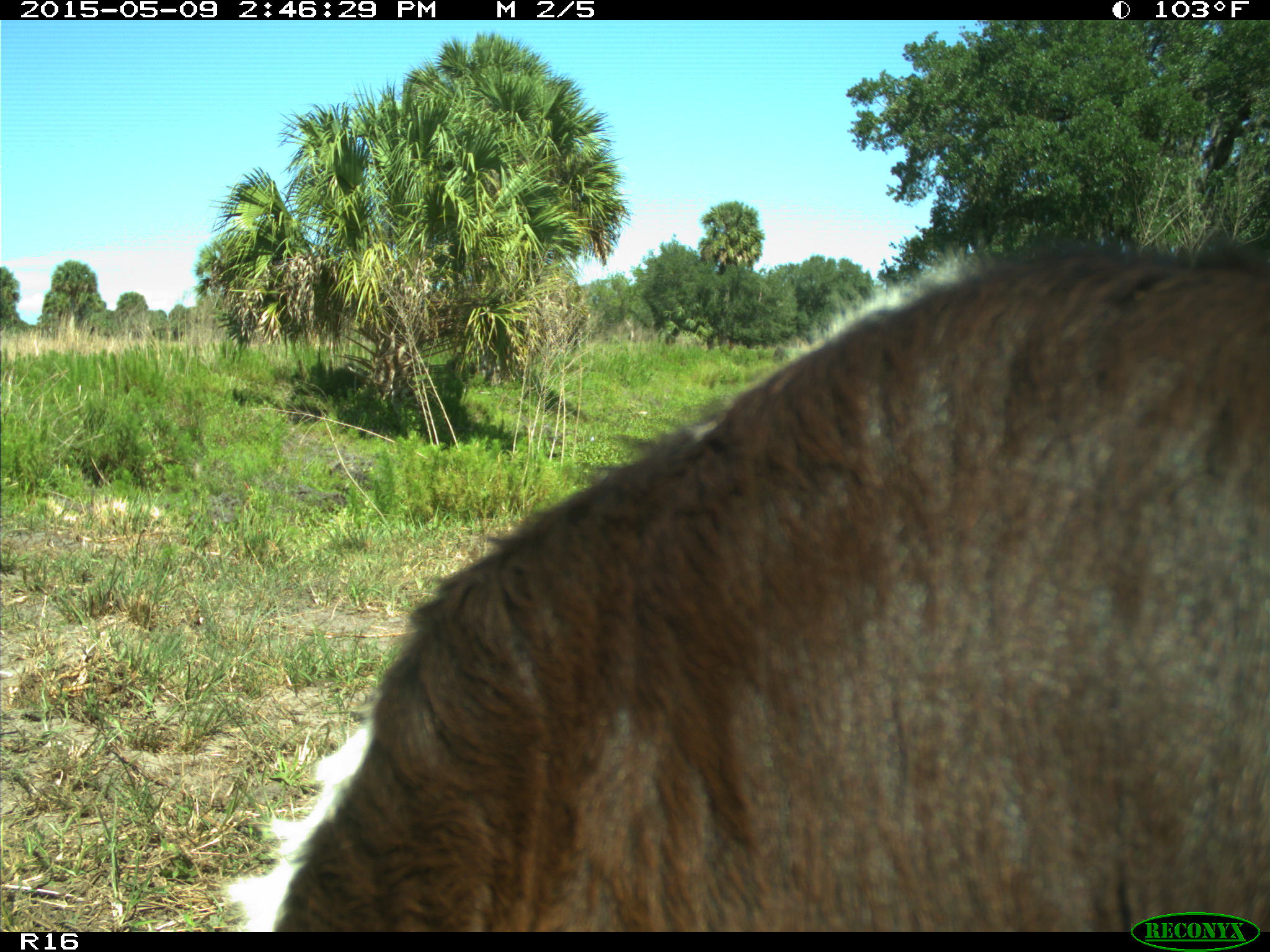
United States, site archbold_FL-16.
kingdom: Animalia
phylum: Chordata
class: Mammalia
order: Artiodactyla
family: Bovidae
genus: Bos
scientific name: Bos taurus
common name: domestic cow